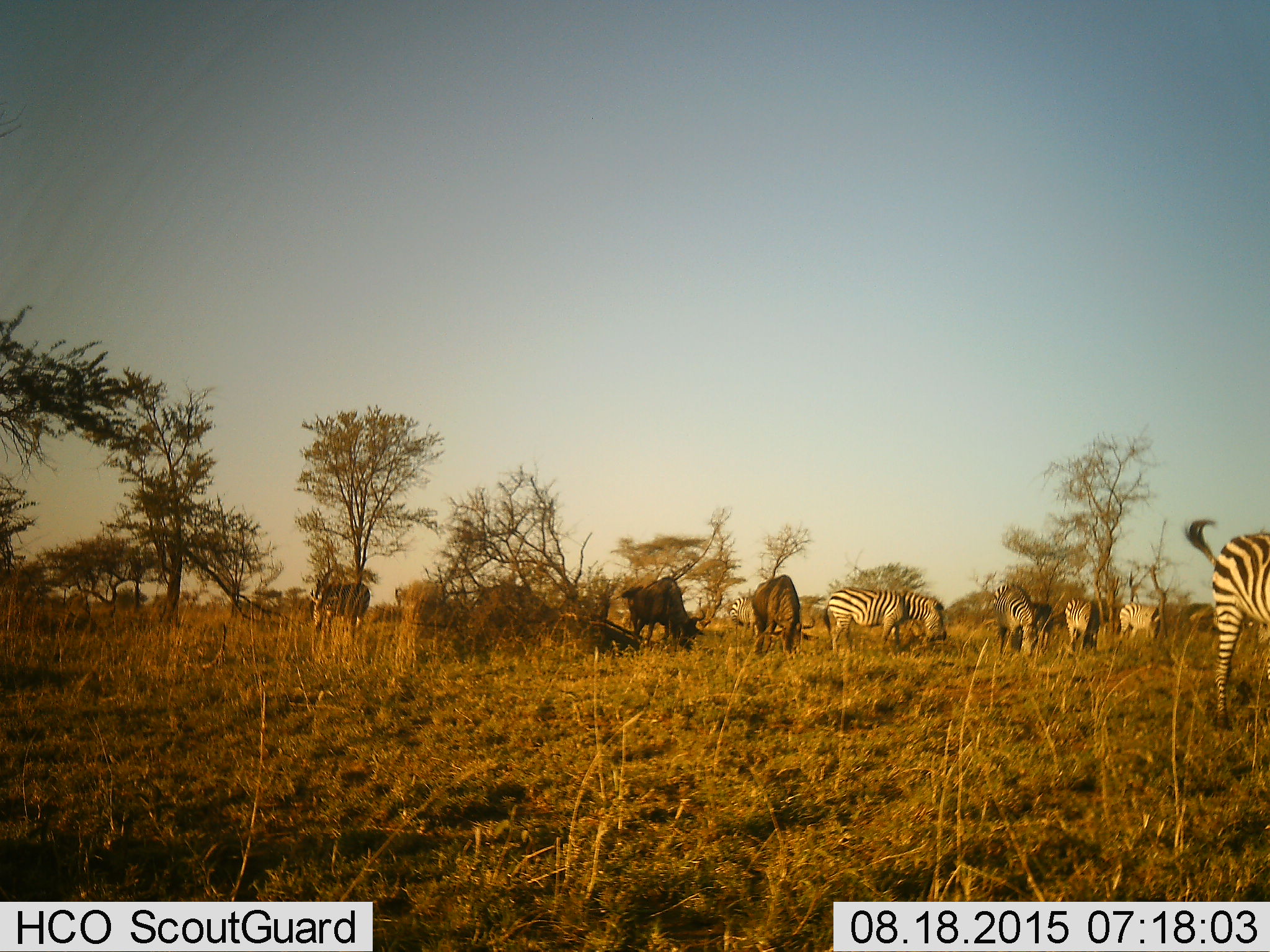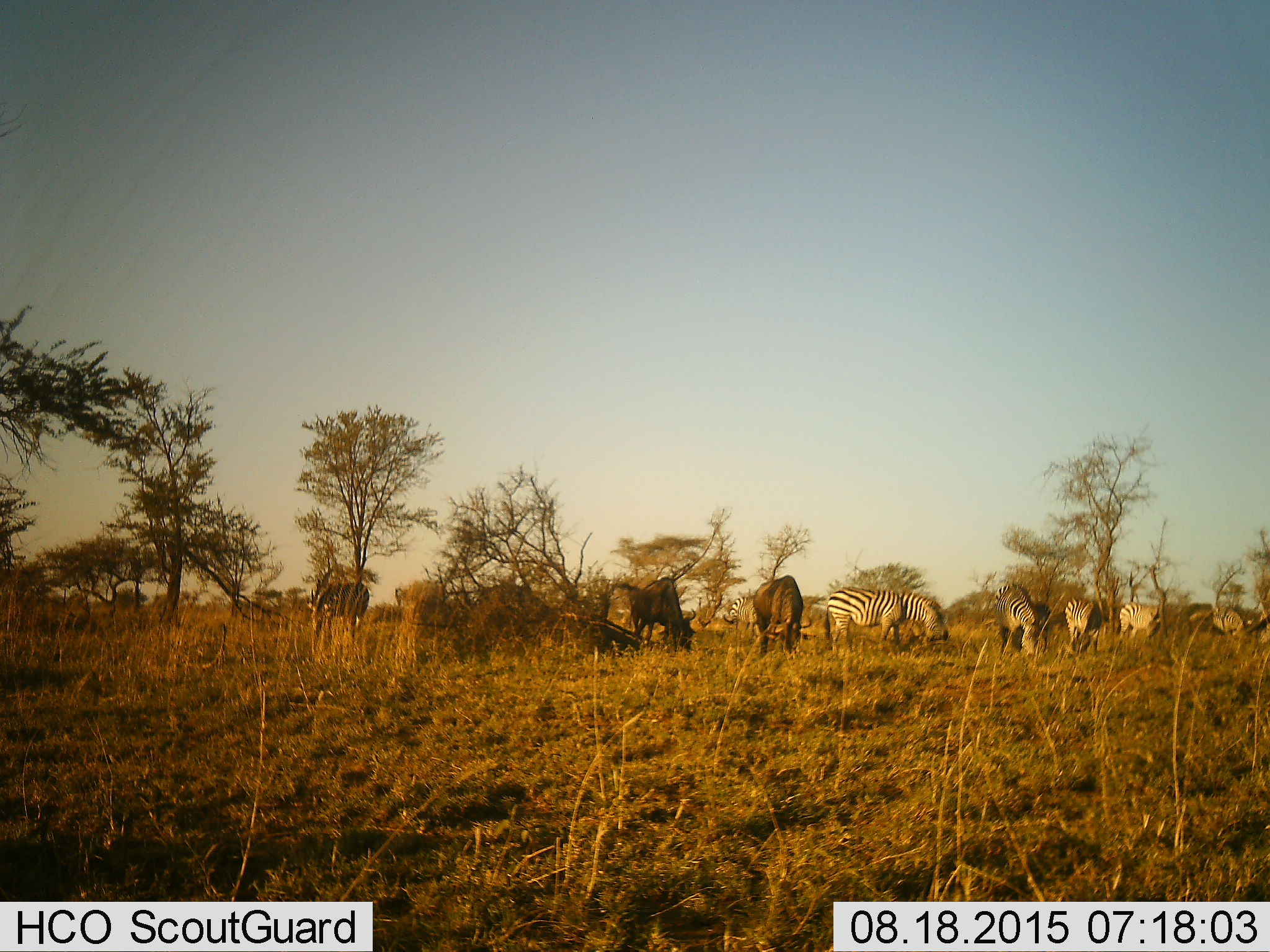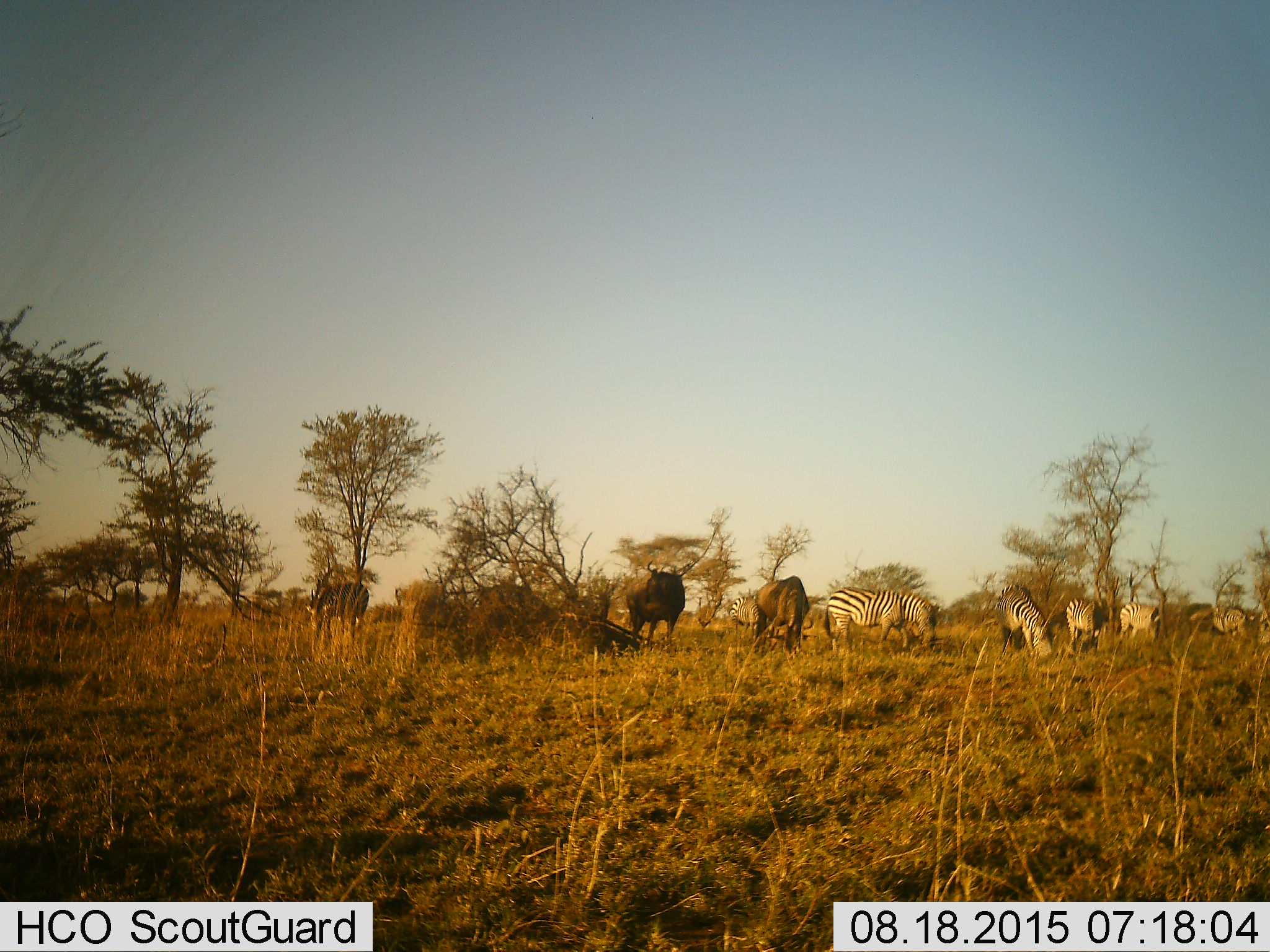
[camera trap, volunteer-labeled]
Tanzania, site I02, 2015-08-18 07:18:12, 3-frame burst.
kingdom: Animalia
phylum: Chordata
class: Mammalia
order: Artiodactyla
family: Bovidae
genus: Connochaetes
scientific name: Connochaetes taurinus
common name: blue wildebeest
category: wildebeest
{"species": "wildebeest (blue wildebeest) (Connochaetes taurinus)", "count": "3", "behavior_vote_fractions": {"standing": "50%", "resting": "17%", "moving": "0%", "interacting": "0%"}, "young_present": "0%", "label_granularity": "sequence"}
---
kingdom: Animalia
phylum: Chordata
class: Mammalia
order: Perissodactyla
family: Equidae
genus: Equus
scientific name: Equus quagga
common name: plains zebra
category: zebra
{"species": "zebra (plains zebra) (Equus quagga)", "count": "8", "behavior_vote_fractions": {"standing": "50%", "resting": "0%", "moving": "38%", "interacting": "0%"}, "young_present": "0%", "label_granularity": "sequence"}